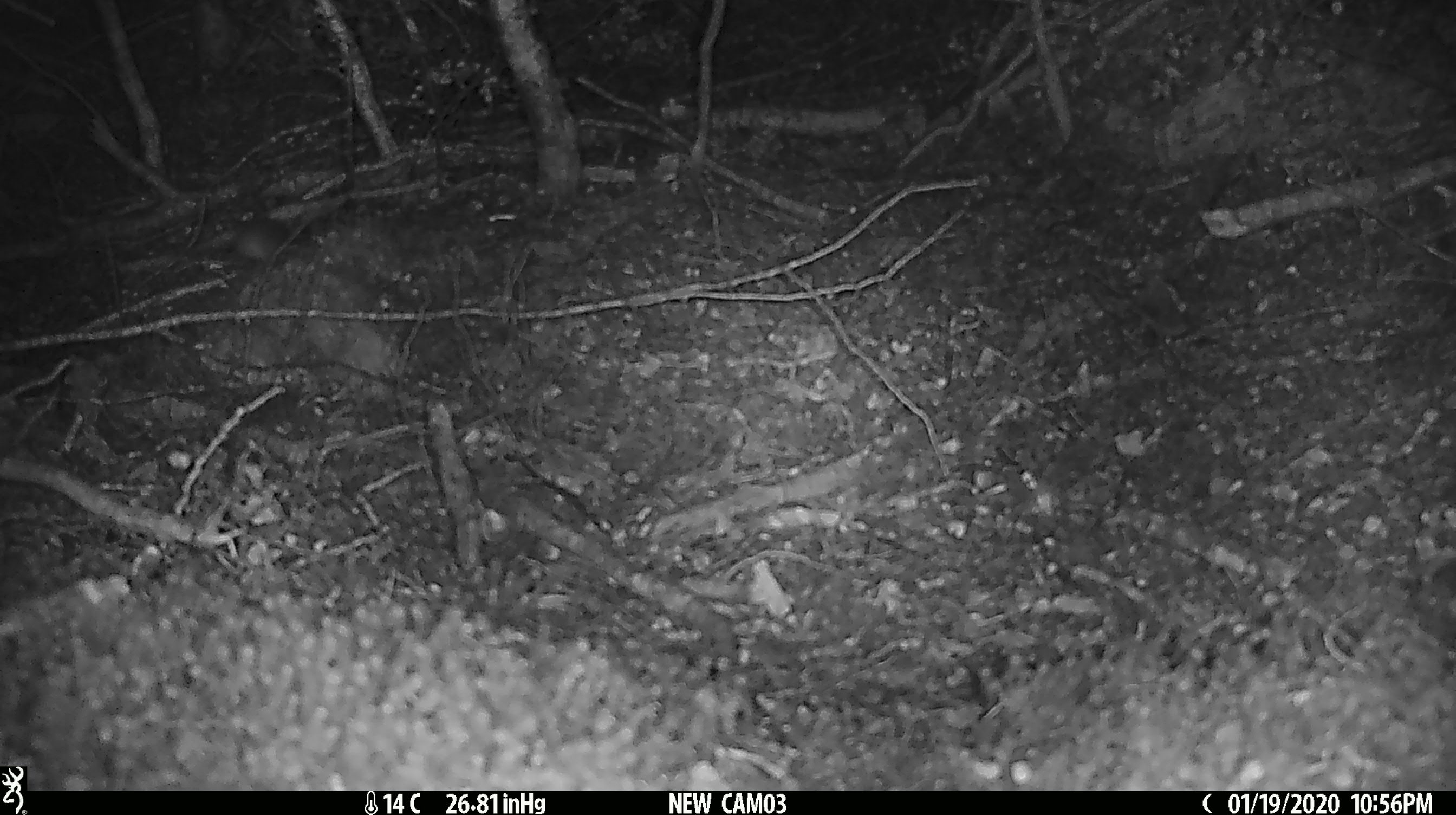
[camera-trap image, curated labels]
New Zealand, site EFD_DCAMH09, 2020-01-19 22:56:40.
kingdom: Animalia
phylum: Chordata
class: Mammalia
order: Rodentia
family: Muridae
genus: Mus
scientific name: Mus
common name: mouse